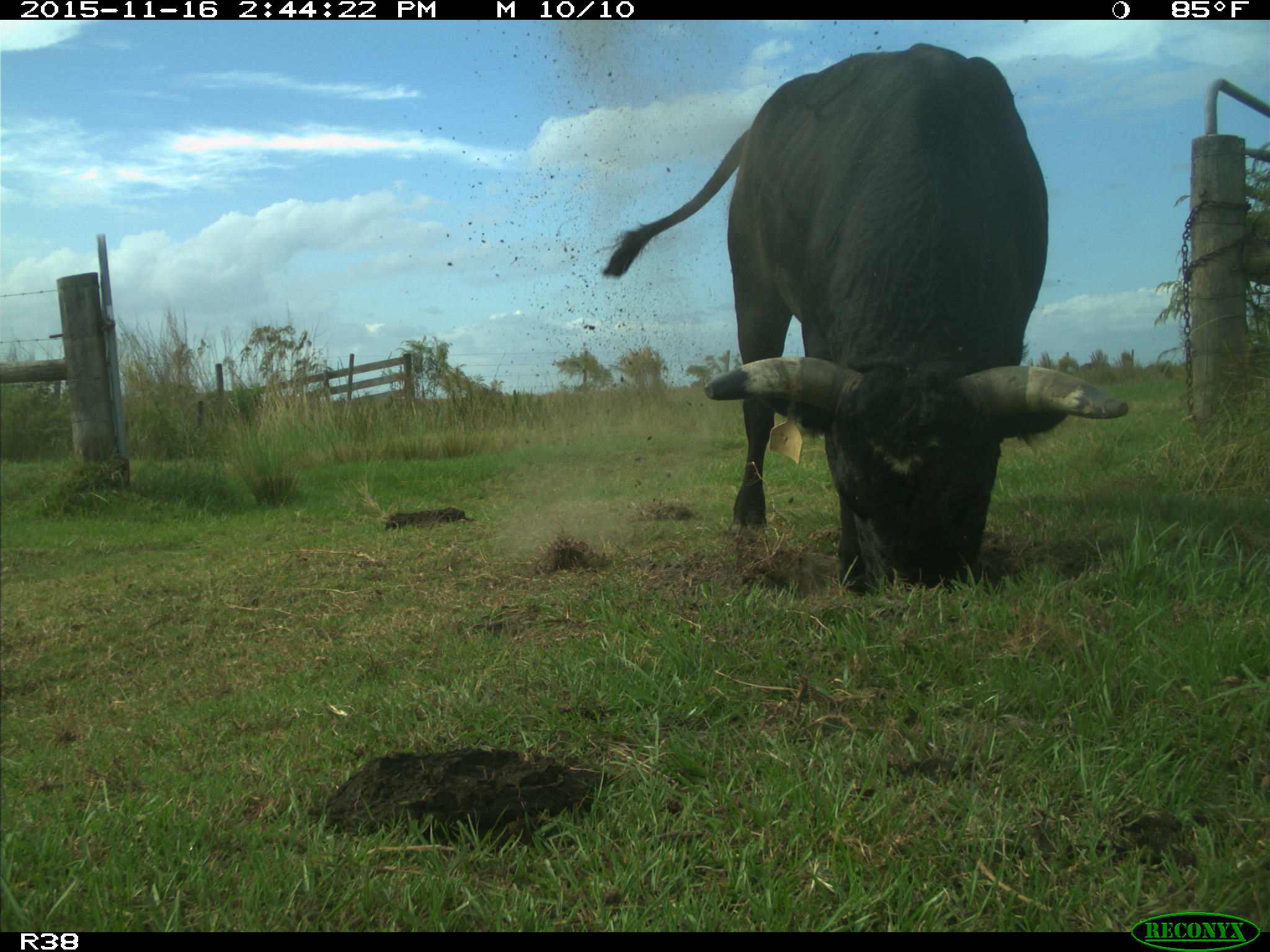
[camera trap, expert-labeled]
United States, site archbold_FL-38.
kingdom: Animalia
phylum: Chordata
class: Mammalia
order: Artiodactyla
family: Bovidae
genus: Bos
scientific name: Bos taurus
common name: domestic cow